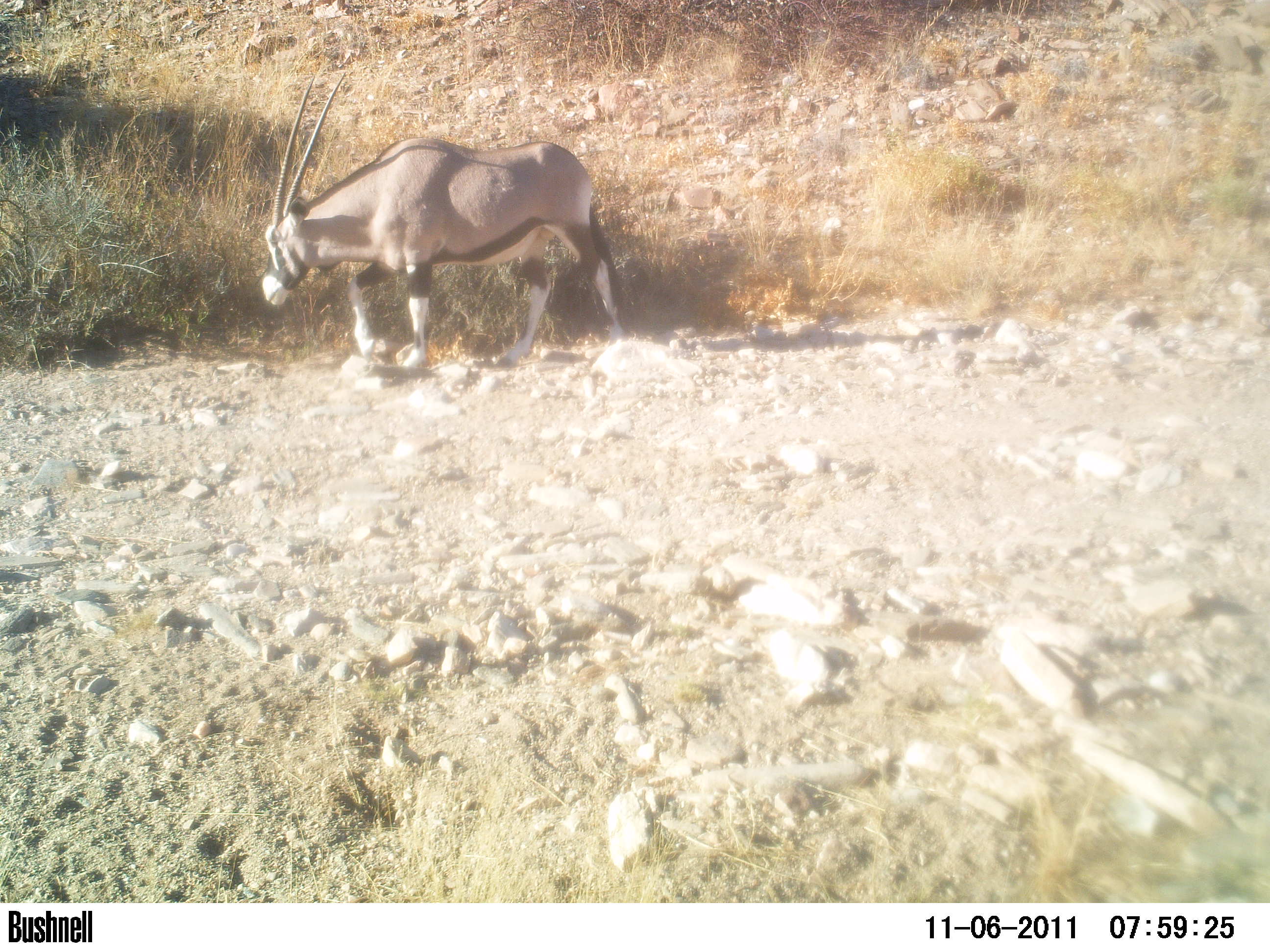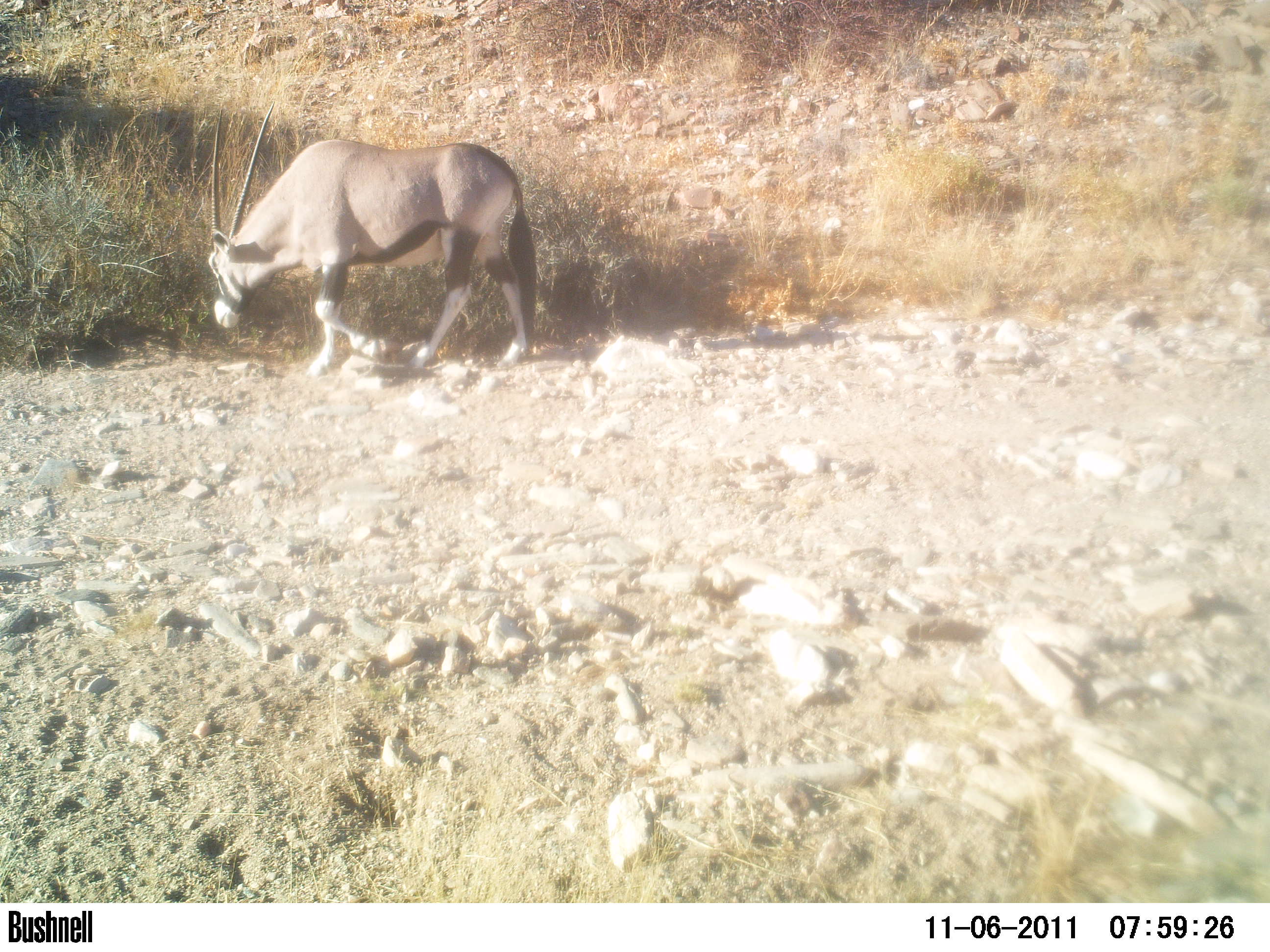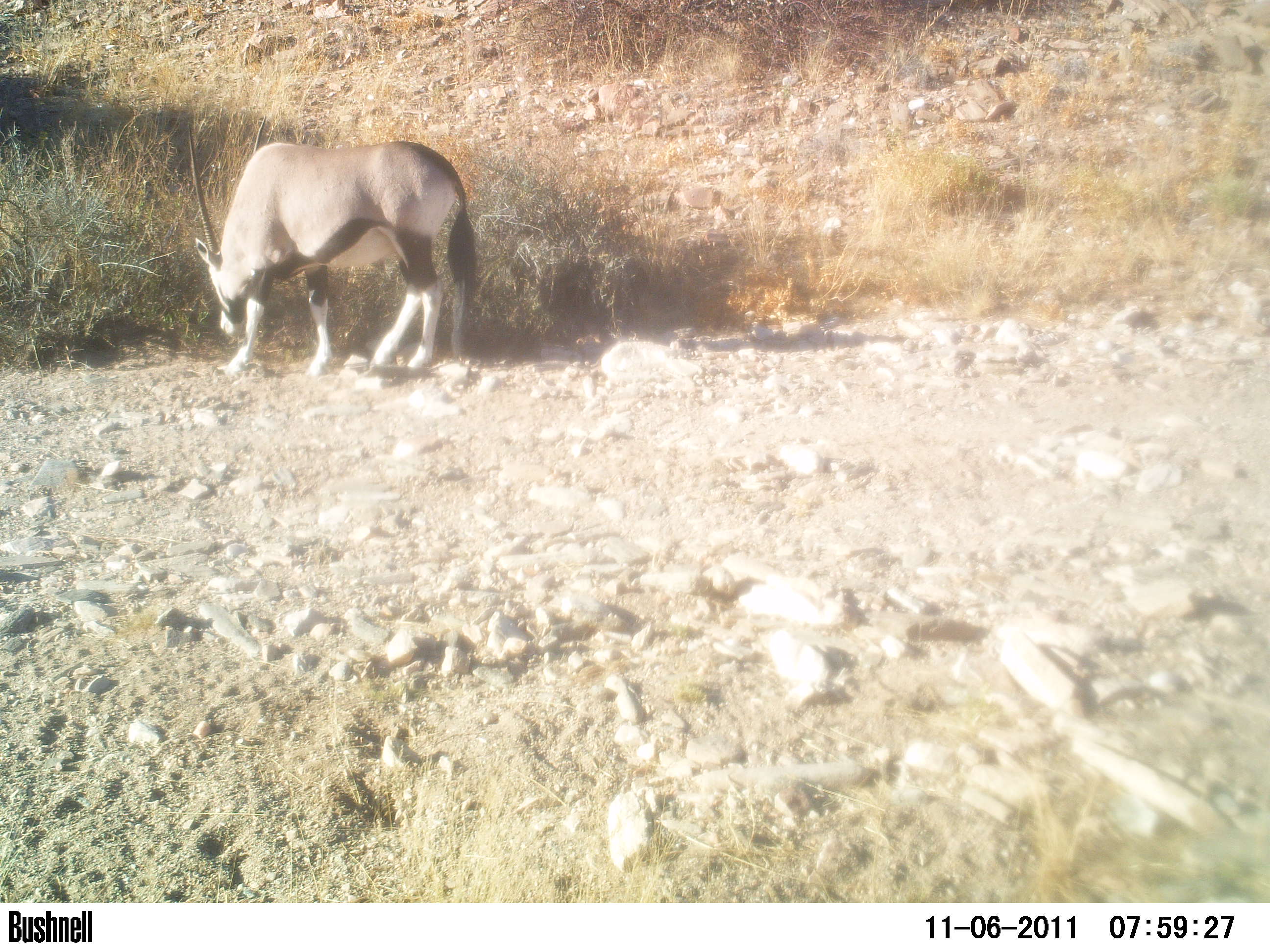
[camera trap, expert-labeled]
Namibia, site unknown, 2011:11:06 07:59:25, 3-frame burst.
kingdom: Animalia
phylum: Chordata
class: Mammalia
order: Artiodactyla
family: Bovidae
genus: Oryx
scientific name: Oryx gazella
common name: gemsbok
Oryx gazella (gemsbok).